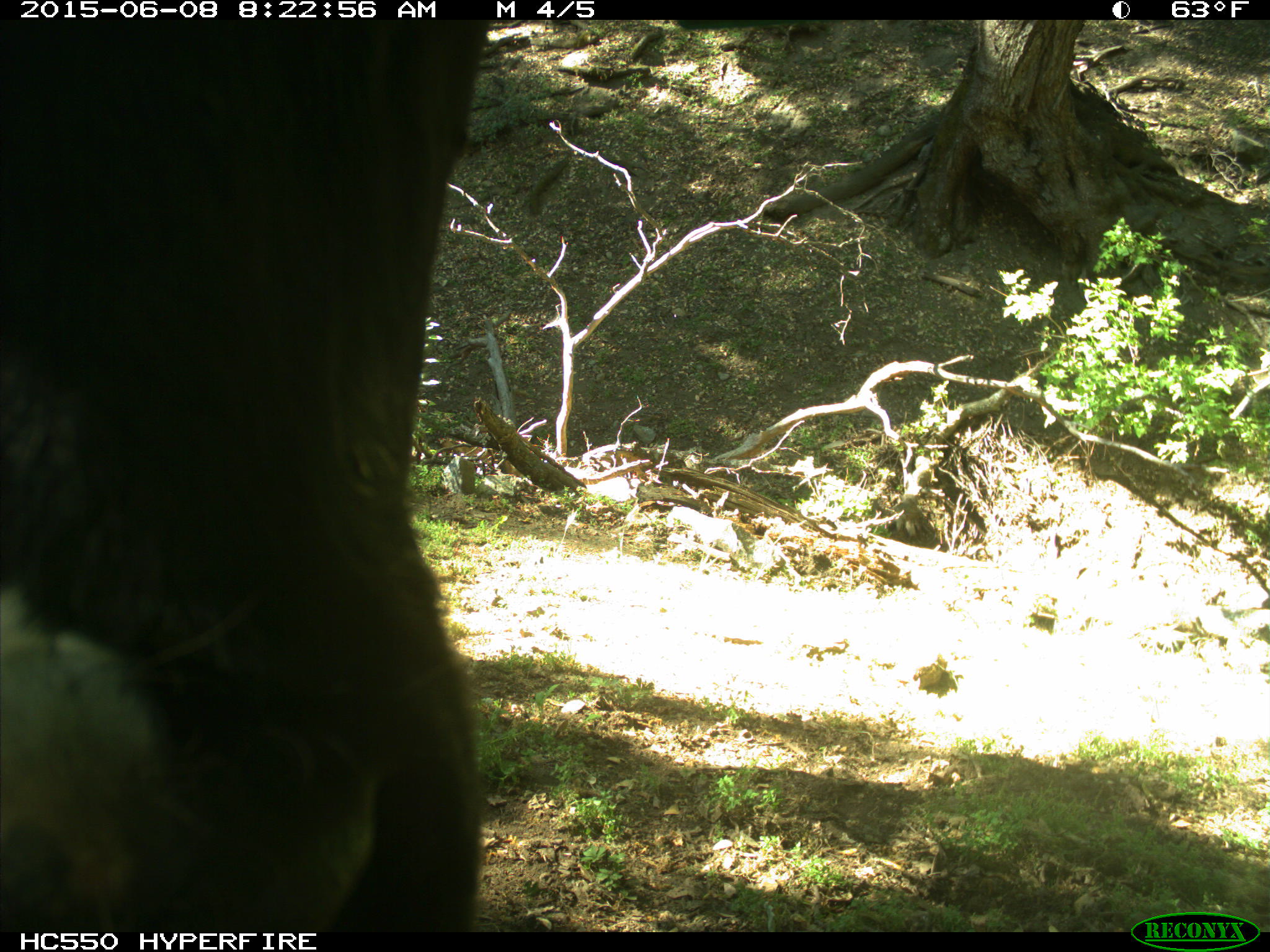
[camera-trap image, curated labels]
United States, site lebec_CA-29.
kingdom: Animalia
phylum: Chordata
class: Mammalia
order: Artiodactyla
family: Bovidae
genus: Bos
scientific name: Bos taurus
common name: domestic cow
Bos taurus (domestic cow).